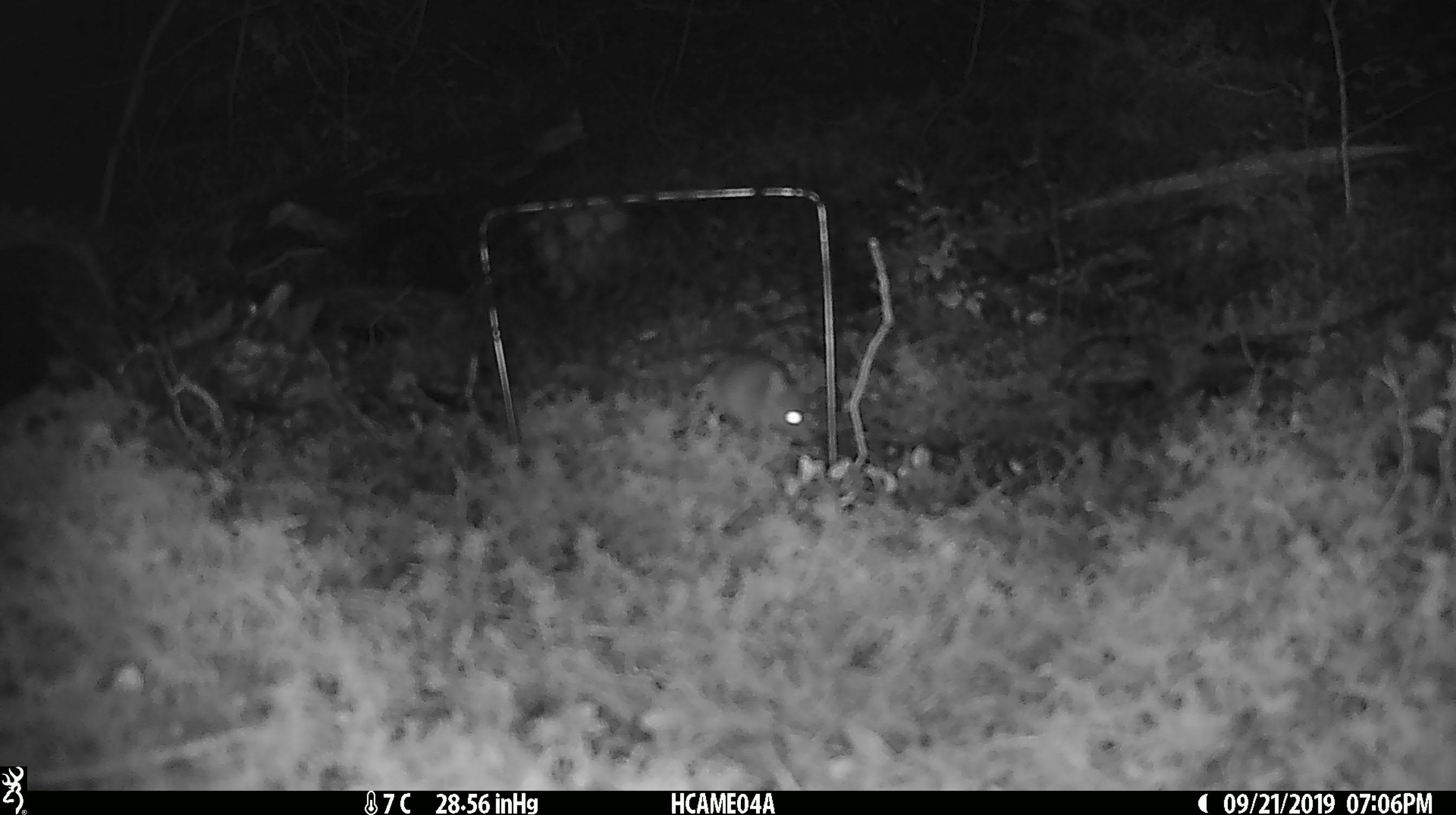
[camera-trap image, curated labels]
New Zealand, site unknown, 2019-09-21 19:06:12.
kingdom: Animalia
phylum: Chordata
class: Mammalia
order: Rodentia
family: Muridae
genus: Mus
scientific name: Mus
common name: mouse